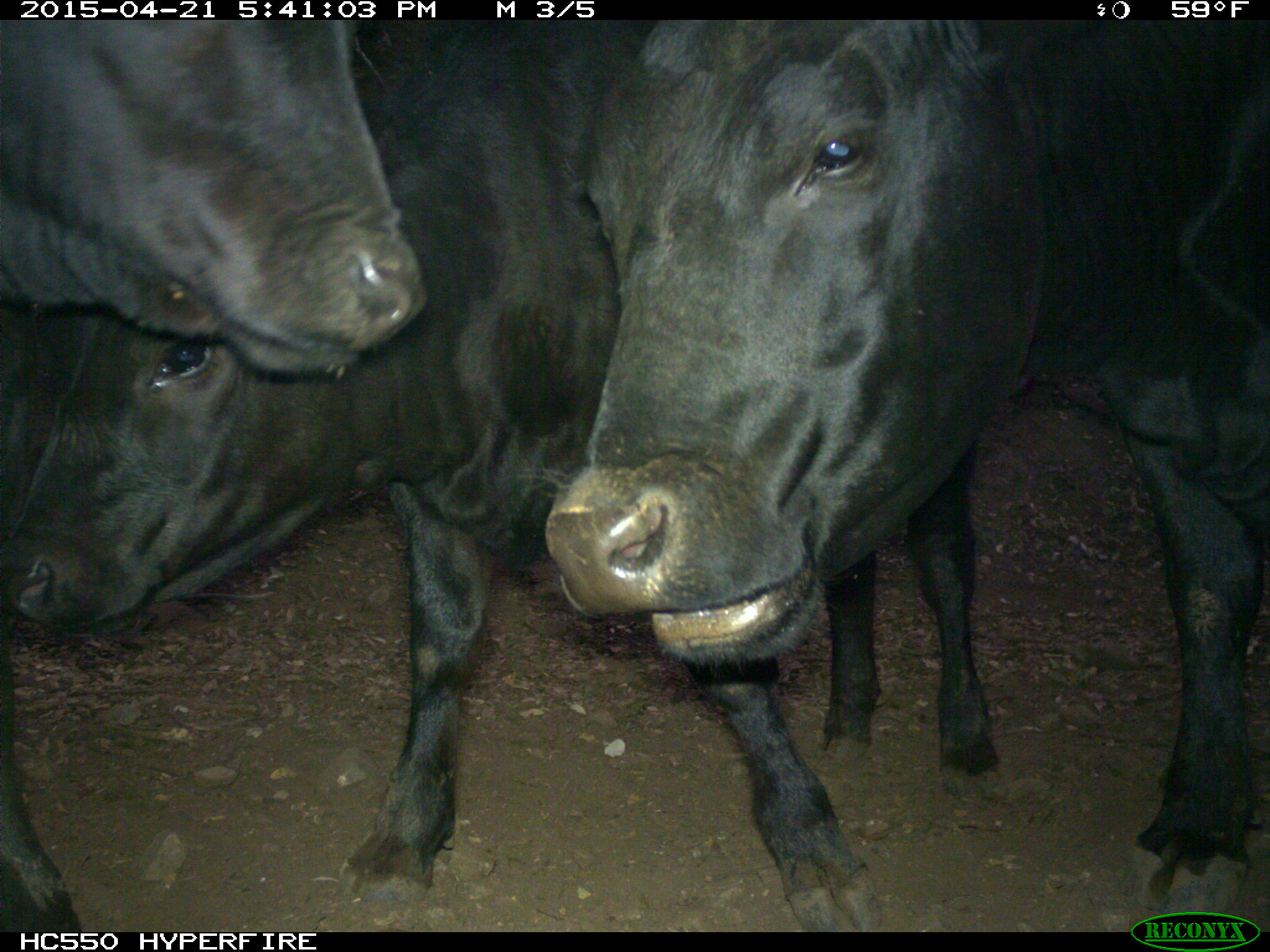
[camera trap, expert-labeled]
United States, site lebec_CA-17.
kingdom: Animalia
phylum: Chordata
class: Mammalia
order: Artiodactyla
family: Bovidae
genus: Bos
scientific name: Bos taurus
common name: domestic cow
Bos taurus (domestic cow).